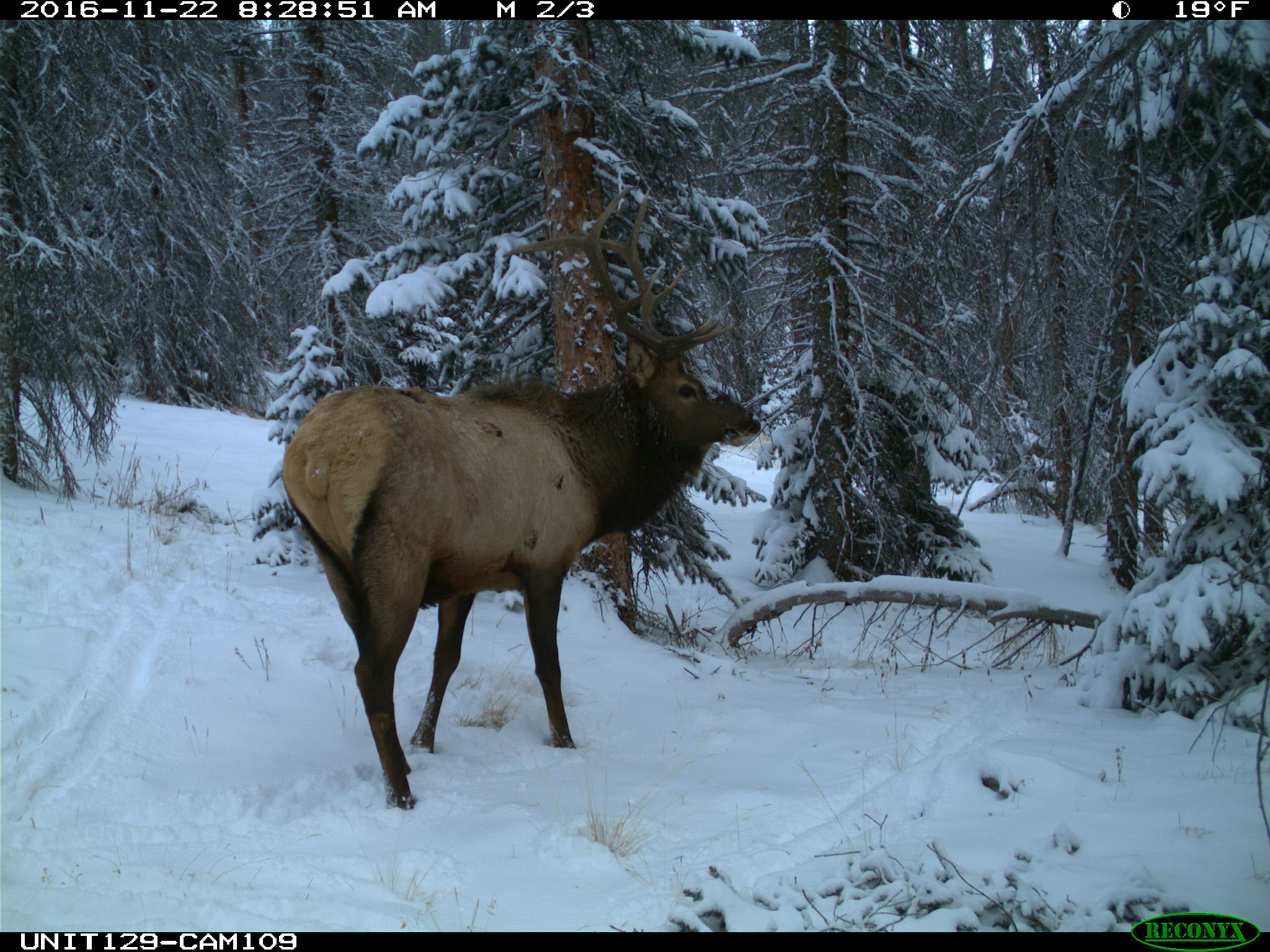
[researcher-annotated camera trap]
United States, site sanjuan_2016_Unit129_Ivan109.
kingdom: Animalia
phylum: Chordata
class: Mammalia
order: Artiodactyla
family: Cervidae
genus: Cervus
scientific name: Cervus elaphus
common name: red deer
Cervus elaphus (red deer).